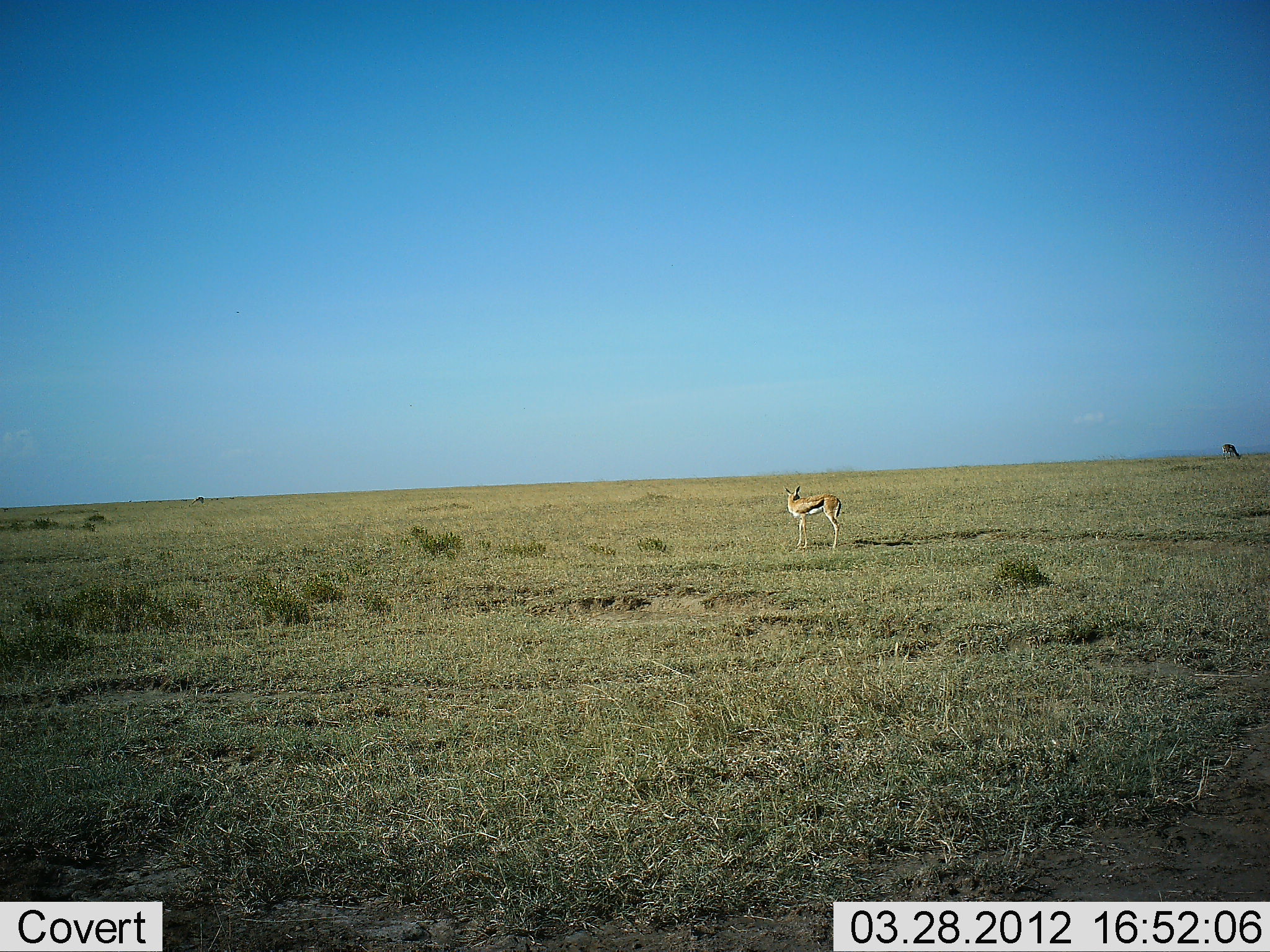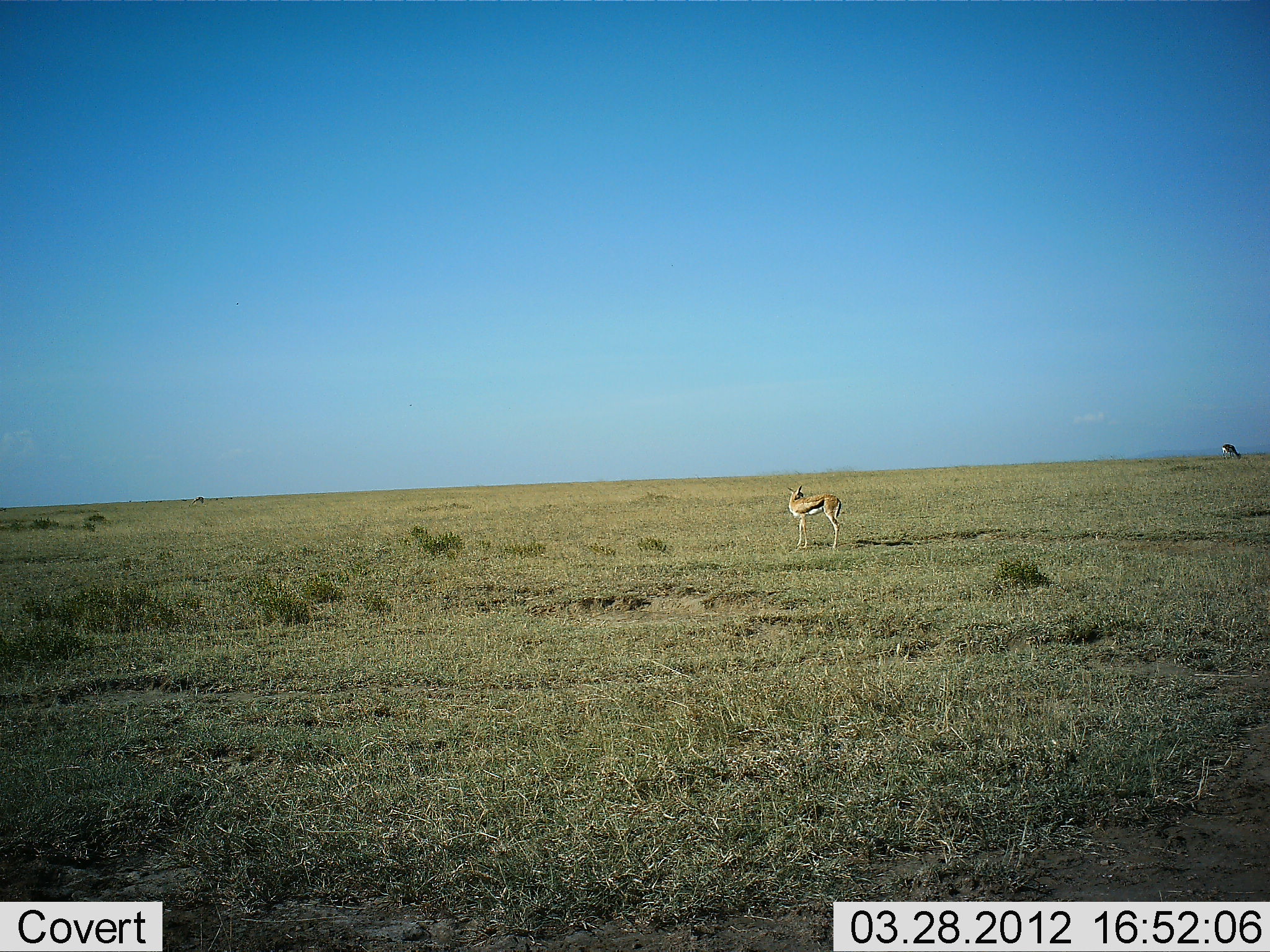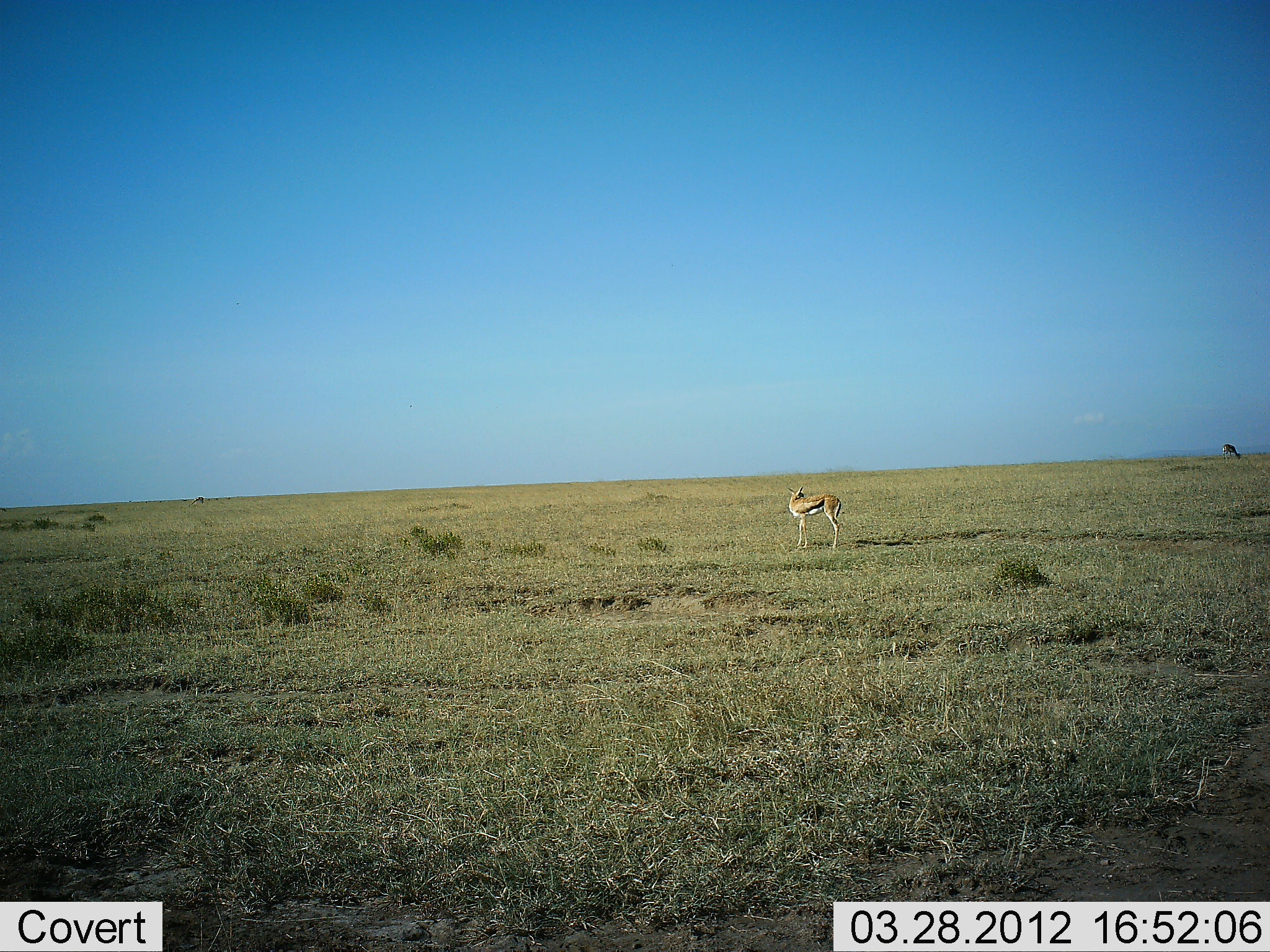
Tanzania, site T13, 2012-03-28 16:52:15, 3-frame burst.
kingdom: Animalia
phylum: Chordata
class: Mammalia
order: Artiodactyla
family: Bovidae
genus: Eudorcas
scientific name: Eudorcas thomsonii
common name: thomson's gazelle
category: gazellethomsons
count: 1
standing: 90%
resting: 0%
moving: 5%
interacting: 0%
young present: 0%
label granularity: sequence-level